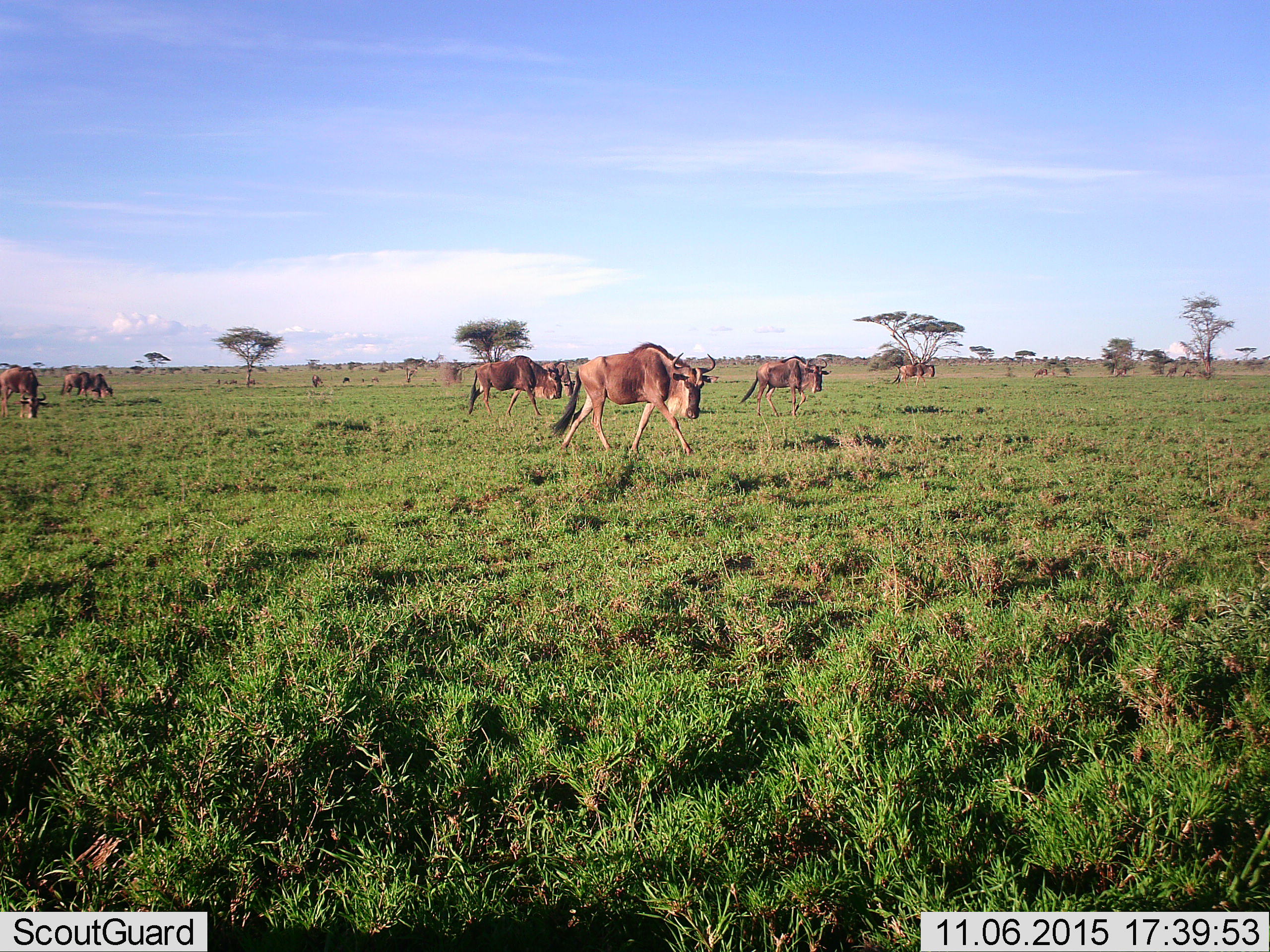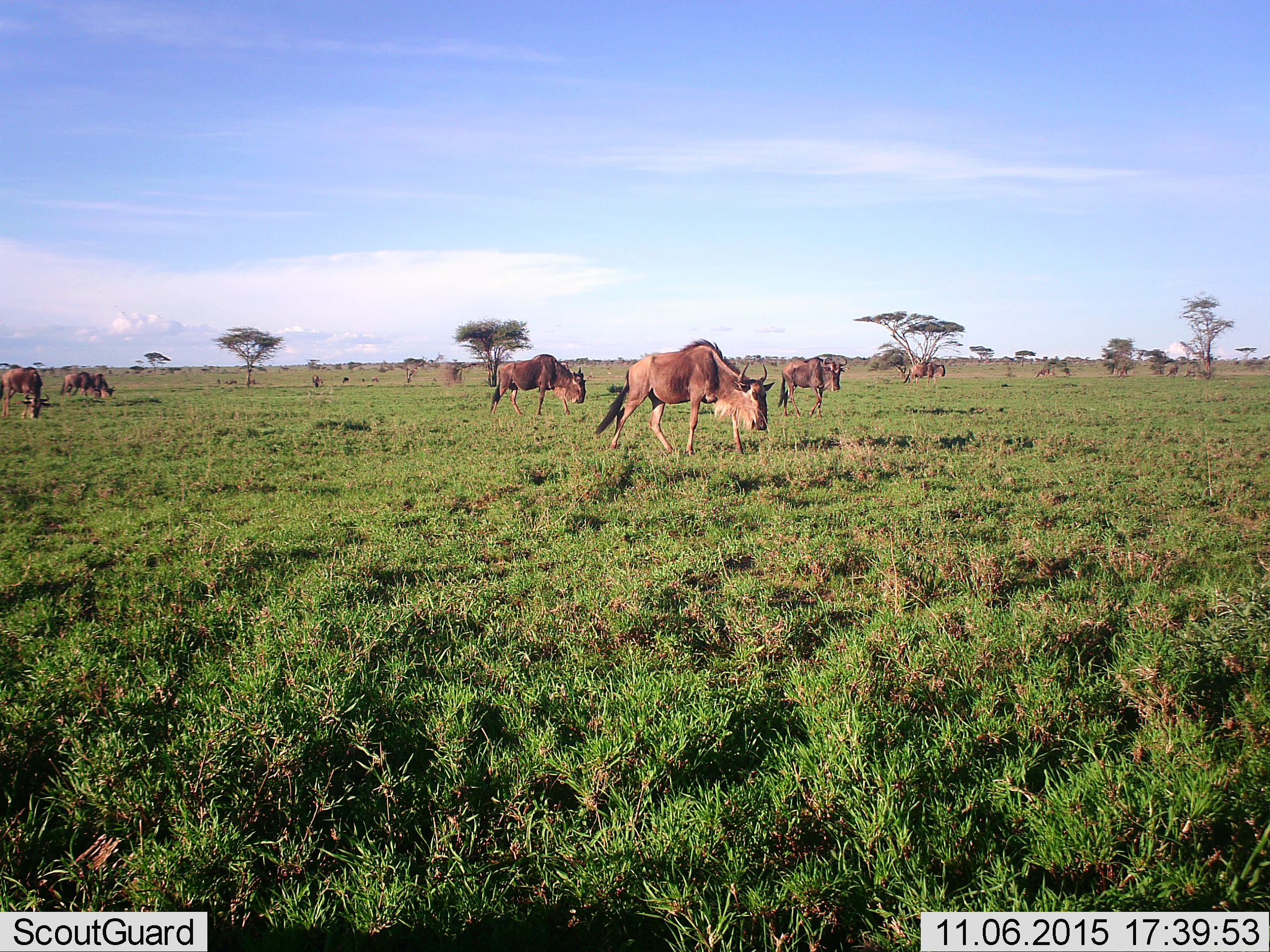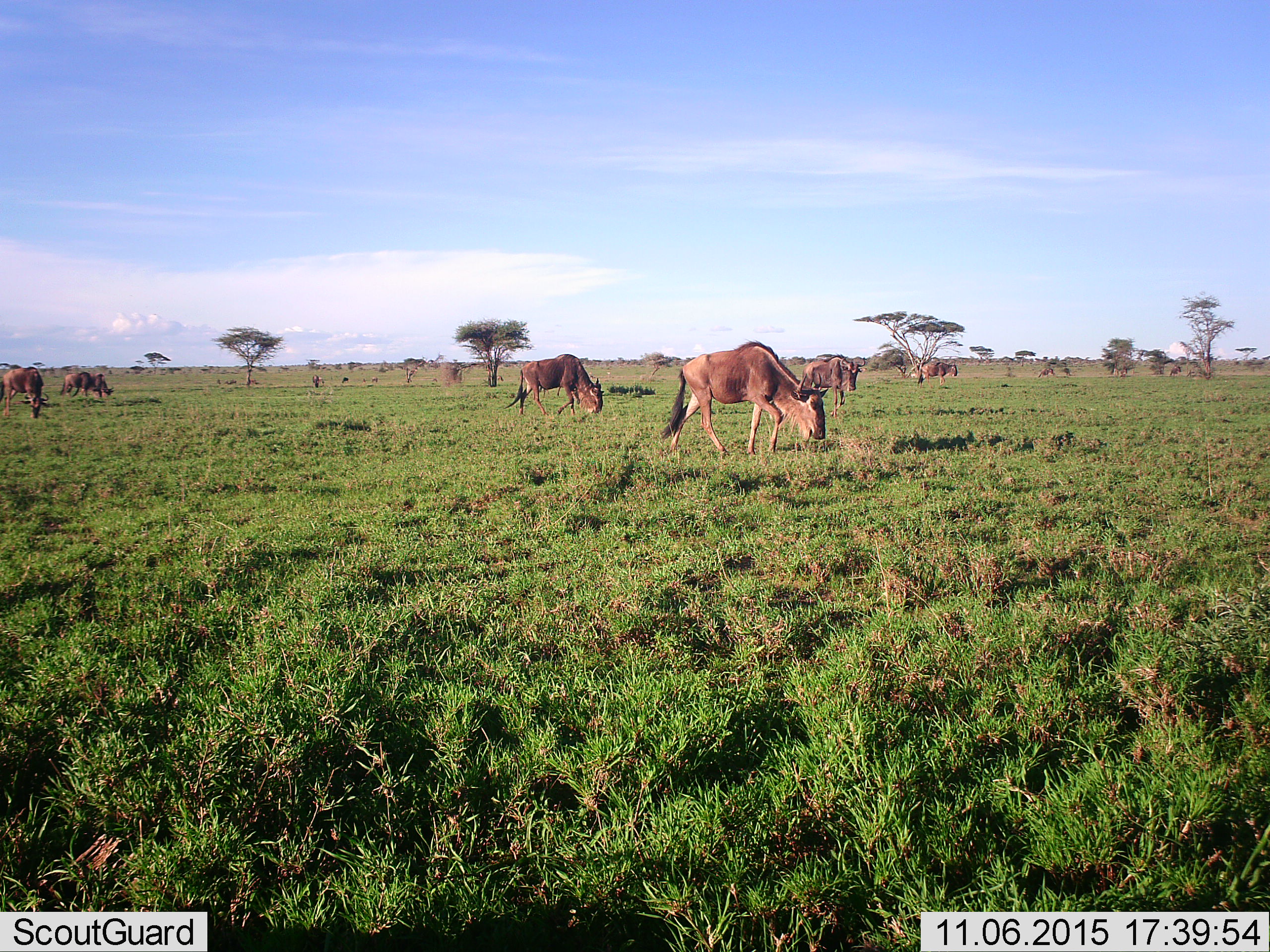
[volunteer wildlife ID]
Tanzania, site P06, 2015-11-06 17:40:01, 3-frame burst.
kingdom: Animalia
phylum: Chordata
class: Mammalia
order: Artiodactyla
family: Bovidae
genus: Connochaetes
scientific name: Connochaetes taurinus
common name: blue wildebeest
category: wildebeest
Wildebeest (blue wildebeest) (Connochaetes taurinus), count 8. Behavior (volunteer vote fractions): standing 22%, resting 0%, moving 100%, interacting 0%. Young present (vote fraction): 0%. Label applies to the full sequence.